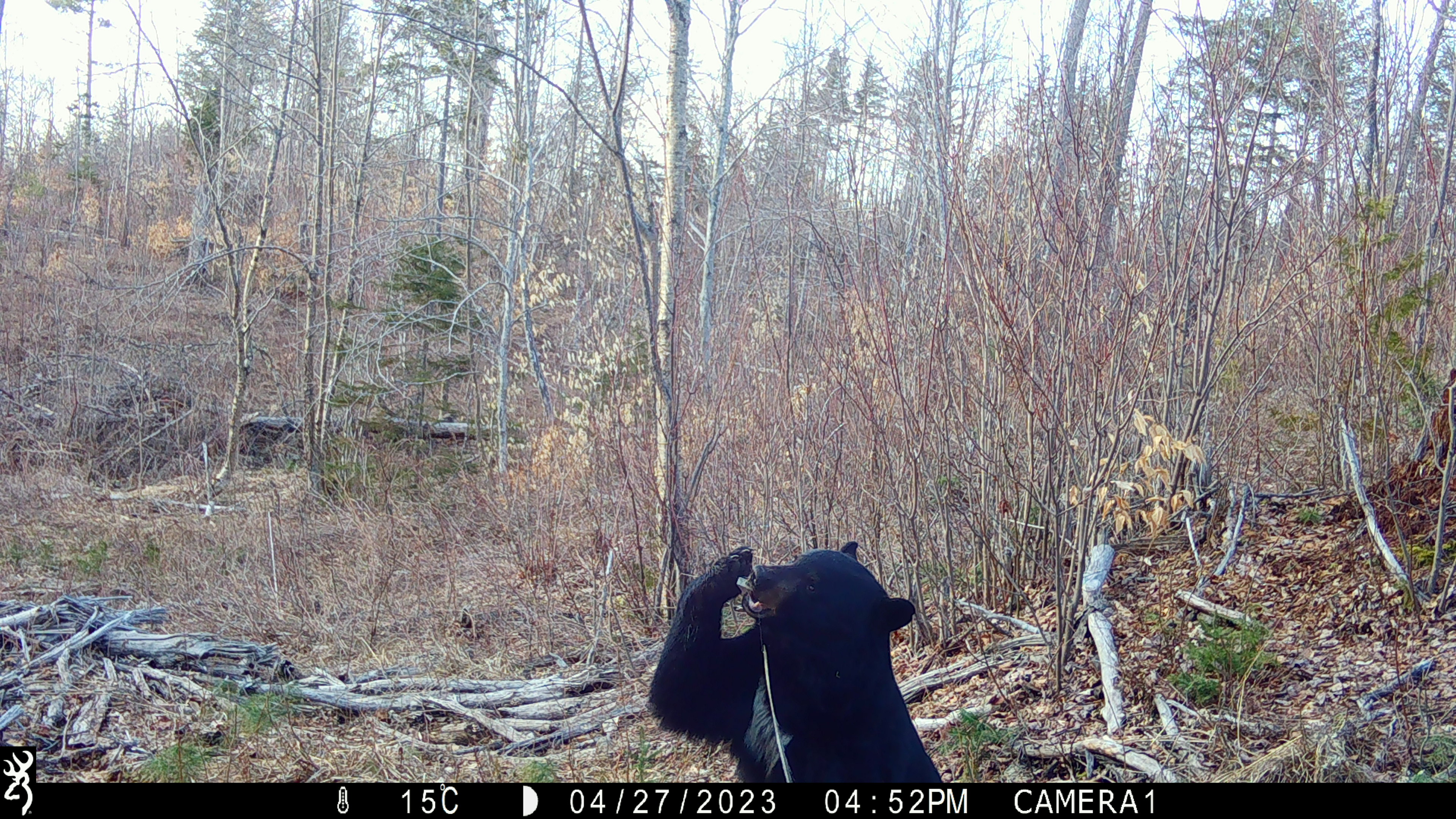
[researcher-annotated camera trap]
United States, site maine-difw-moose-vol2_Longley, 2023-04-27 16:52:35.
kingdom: Animalia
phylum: Chordata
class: Mammalia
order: Carnivora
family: Ursidae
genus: Ursus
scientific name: Ursus americanus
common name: black bear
Black bear (Ursus americanus).